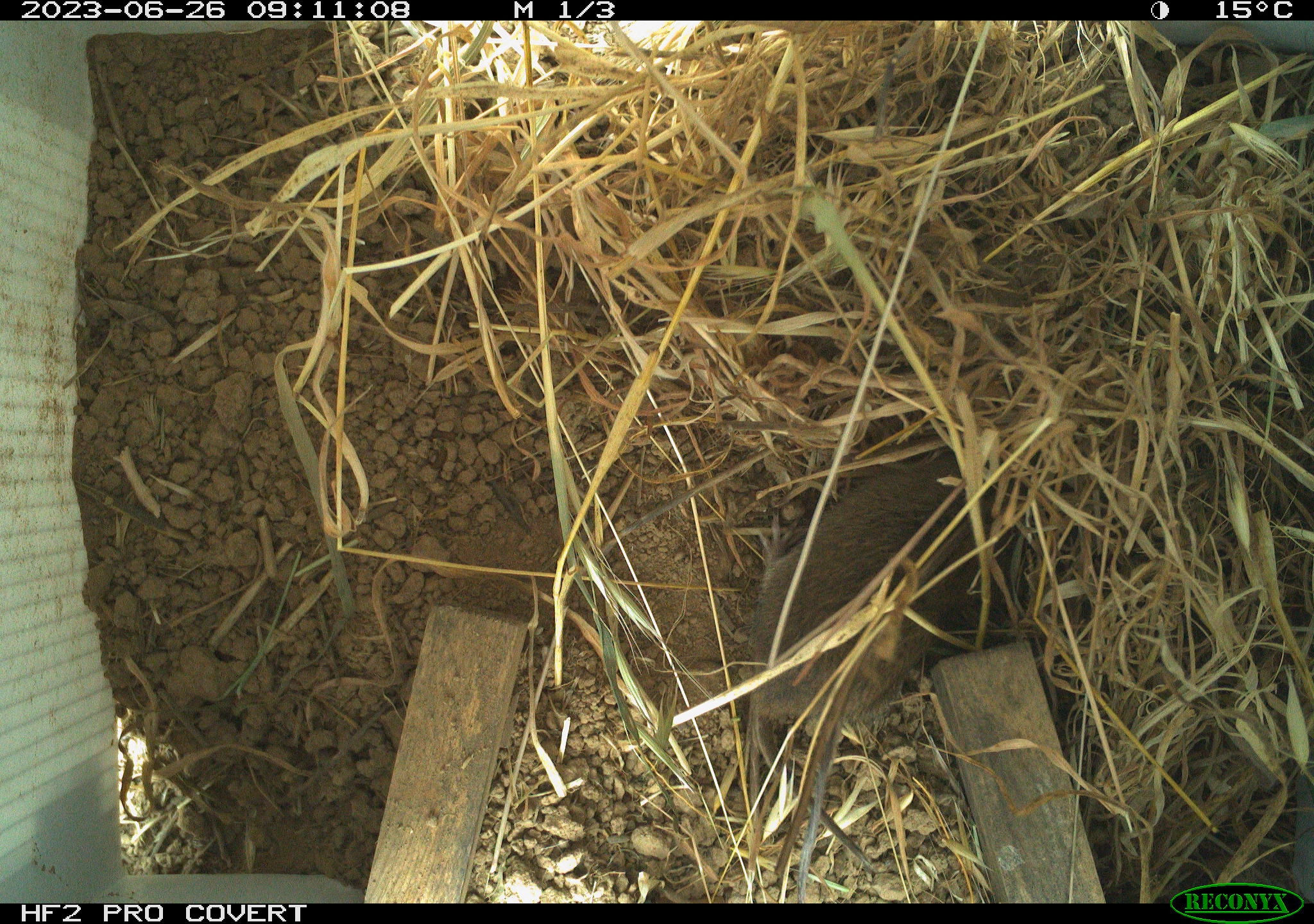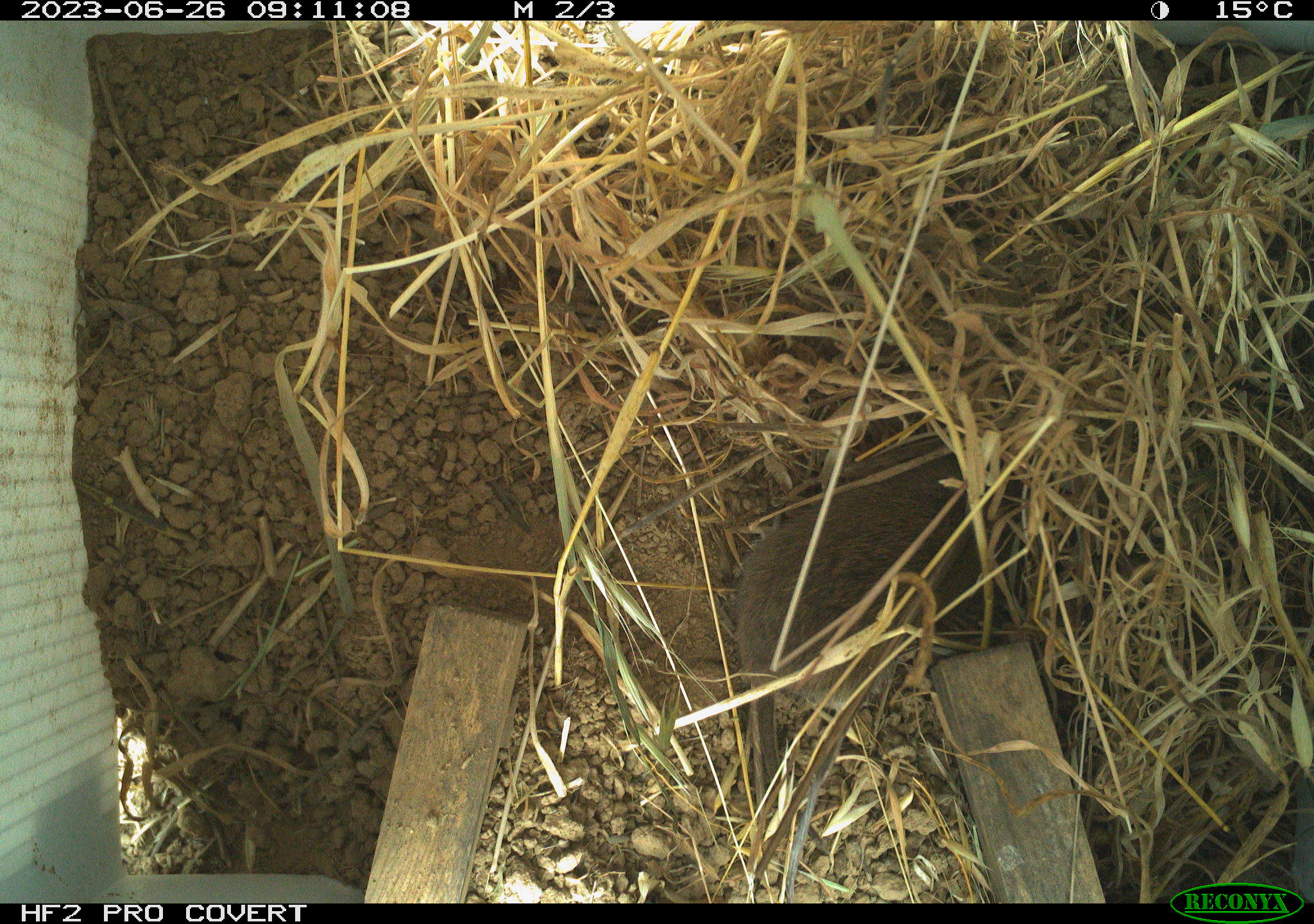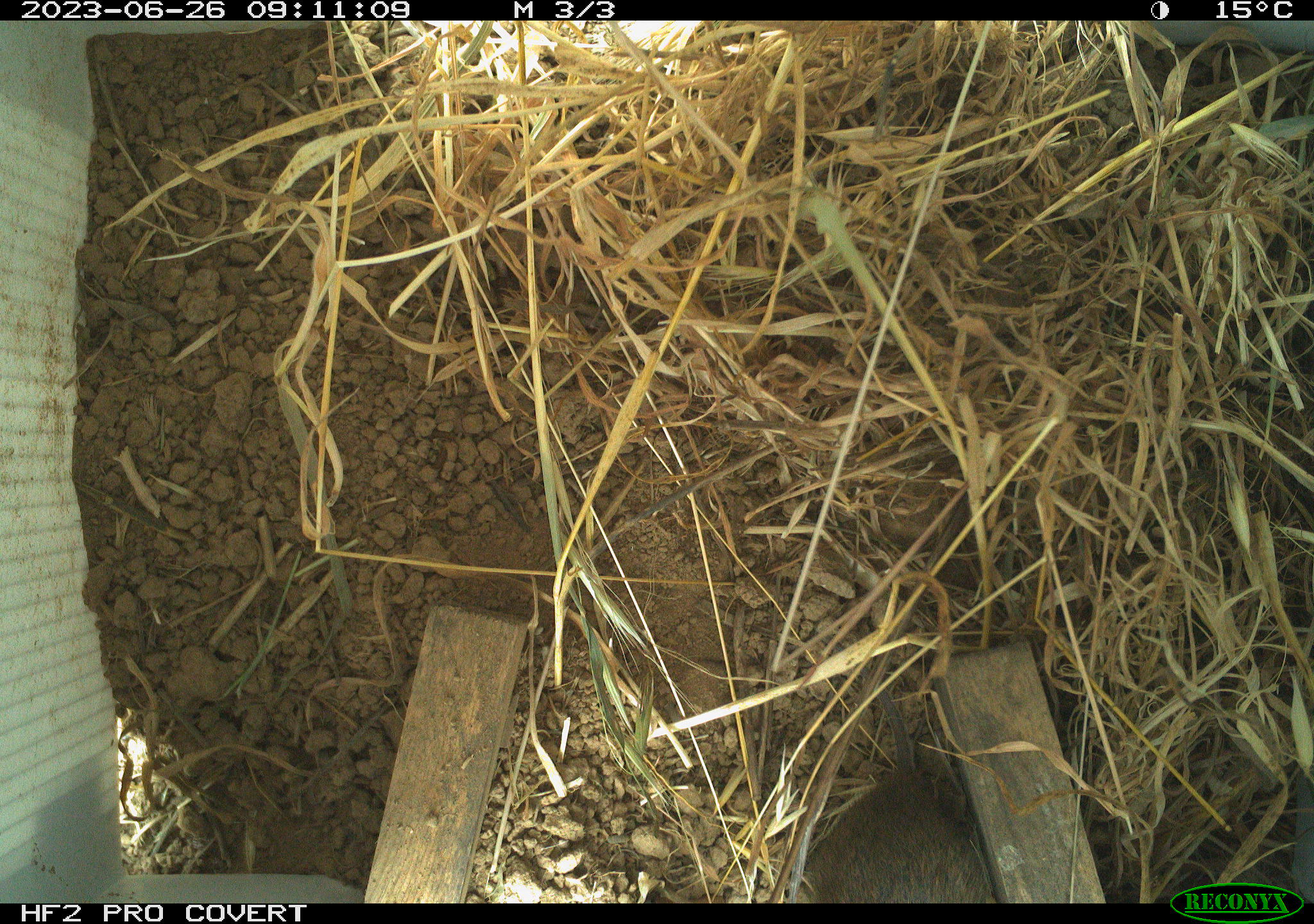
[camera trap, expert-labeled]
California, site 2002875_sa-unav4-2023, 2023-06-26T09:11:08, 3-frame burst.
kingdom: Animalia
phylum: Chordata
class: Mammalia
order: Rodentia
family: Cricetidae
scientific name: Arvicolinae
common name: voles, lemmings, and muskrats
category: arvicolinae subfamily